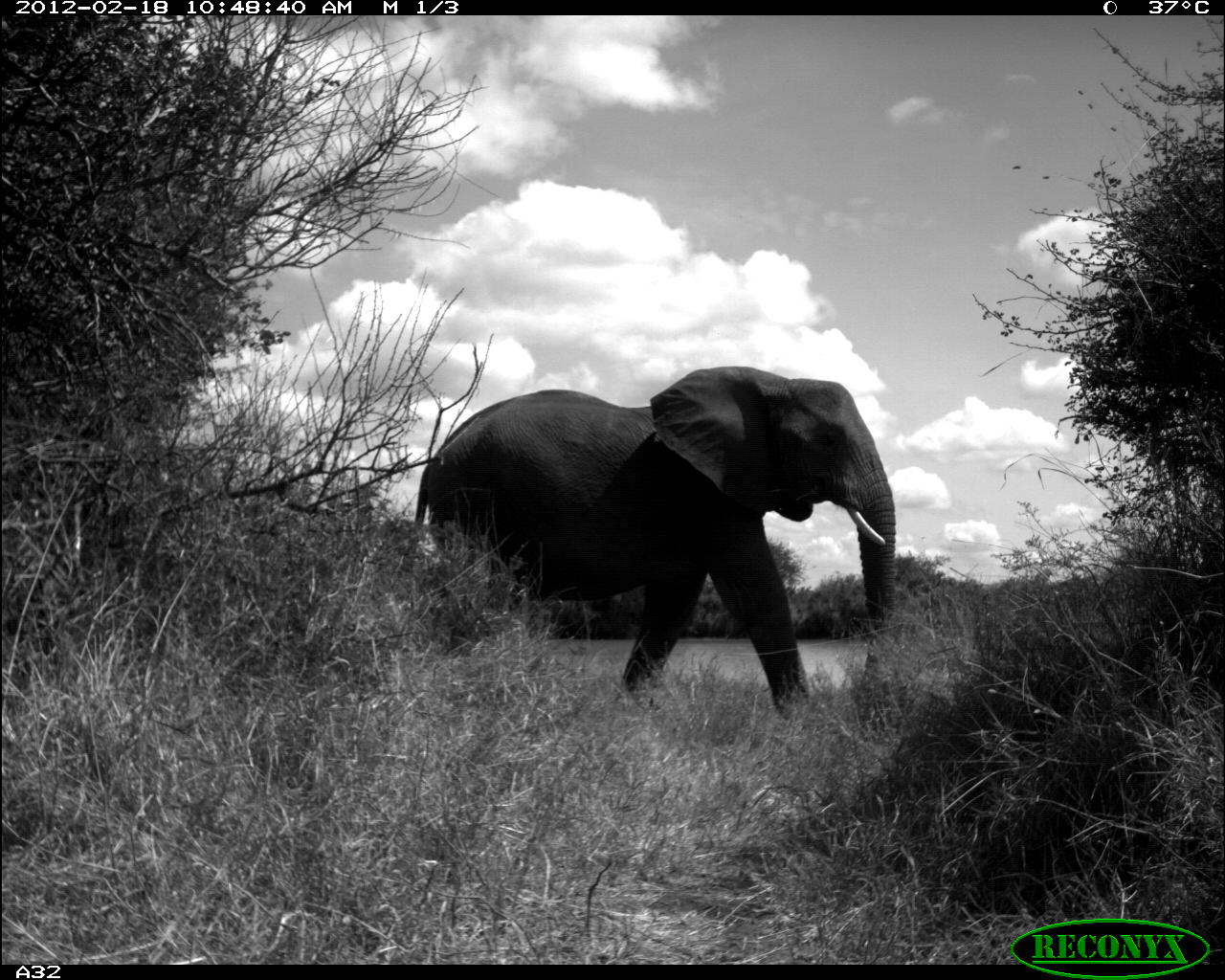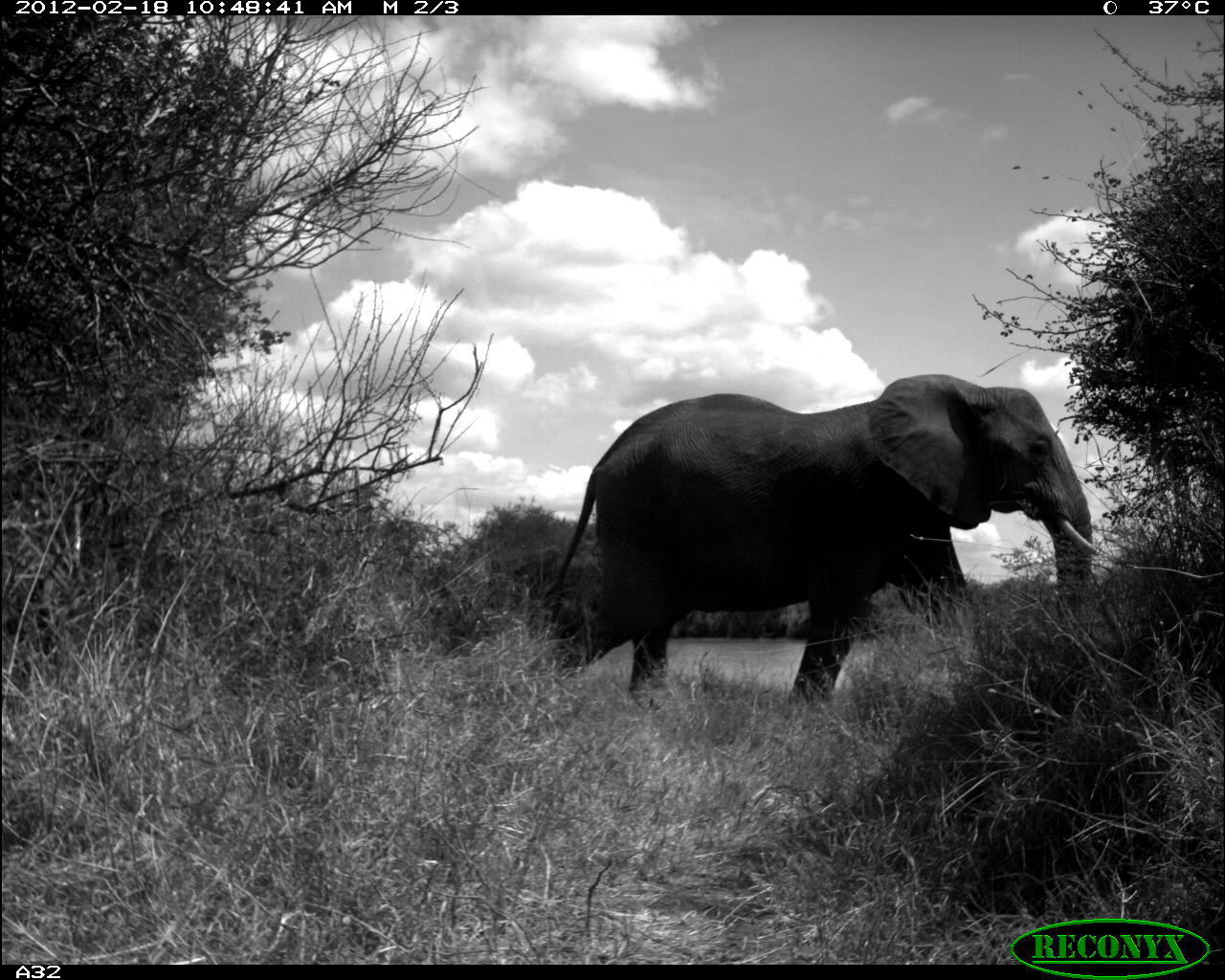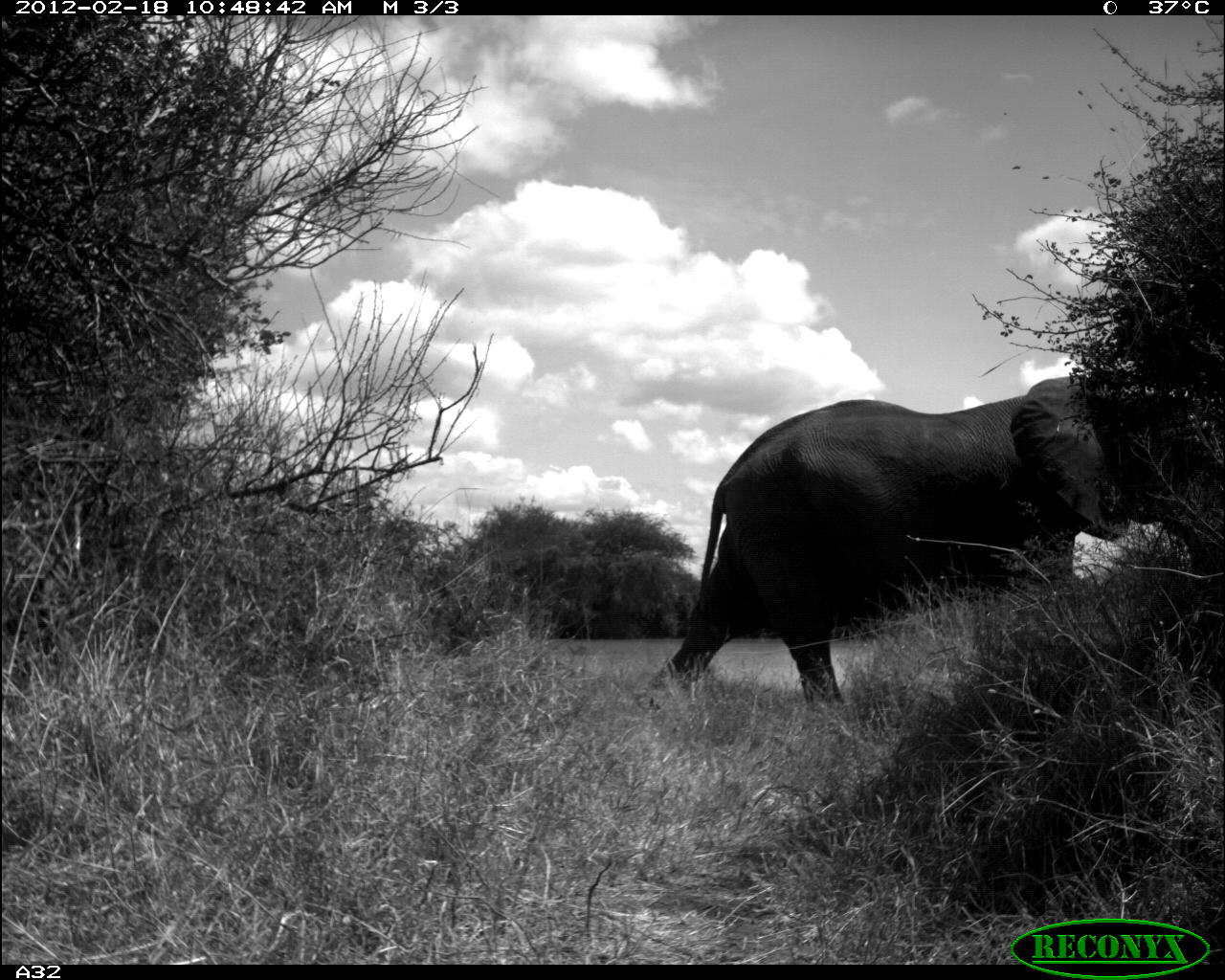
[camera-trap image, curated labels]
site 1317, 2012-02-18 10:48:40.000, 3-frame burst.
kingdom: Animalia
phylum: Chordata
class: Mammalia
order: Proboscidea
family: Elephantidae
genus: Loxodonta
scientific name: Loxodonta africana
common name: african bush elephant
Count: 1.